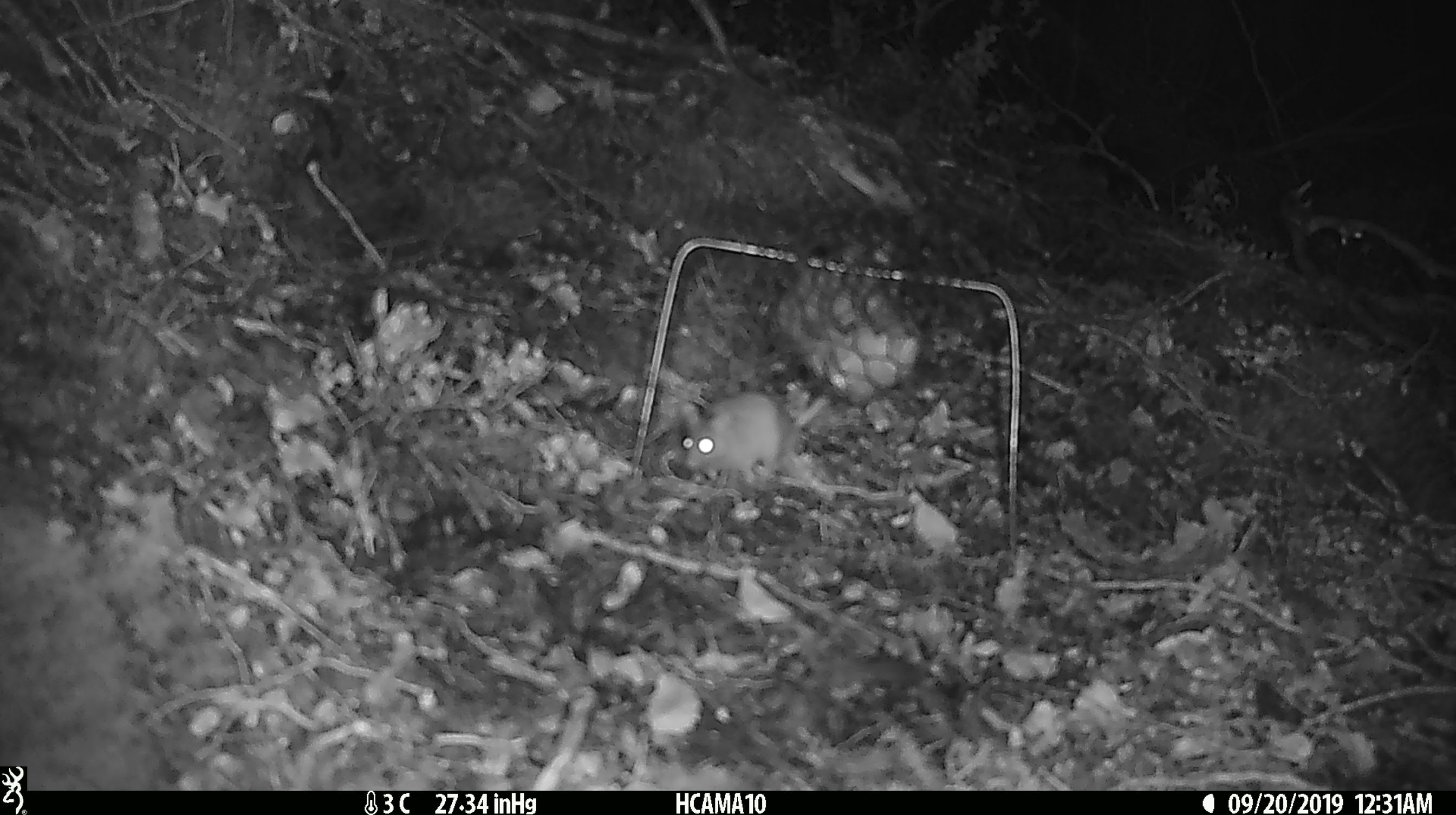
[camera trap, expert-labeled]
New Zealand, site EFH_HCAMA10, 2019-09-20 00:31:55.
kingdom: Animalia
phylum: Chordata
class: Mammalia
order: Rodentia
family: Muridae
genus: Mus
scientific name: Mus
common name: mouse